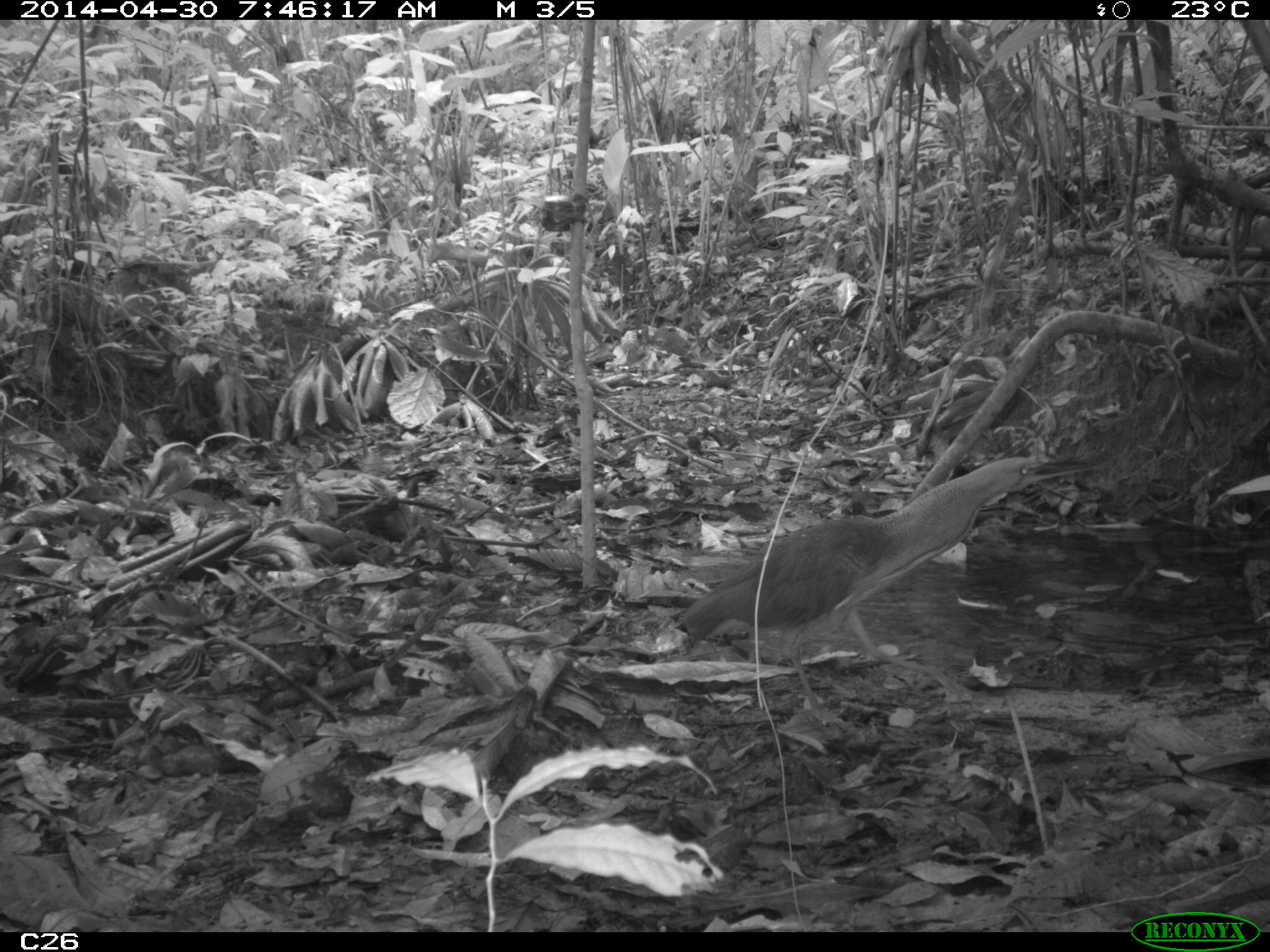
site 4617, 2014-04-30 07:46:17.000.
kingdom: Animalia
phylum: Chordata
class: Aves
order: Pelecaniformes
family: Ardeidae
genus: Tigrisoma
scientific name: Tigrisoma lineatum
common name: rufescent tiger-heron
Tigrisoma lineatum (rufescent tiger-heron), count 1, age adult.